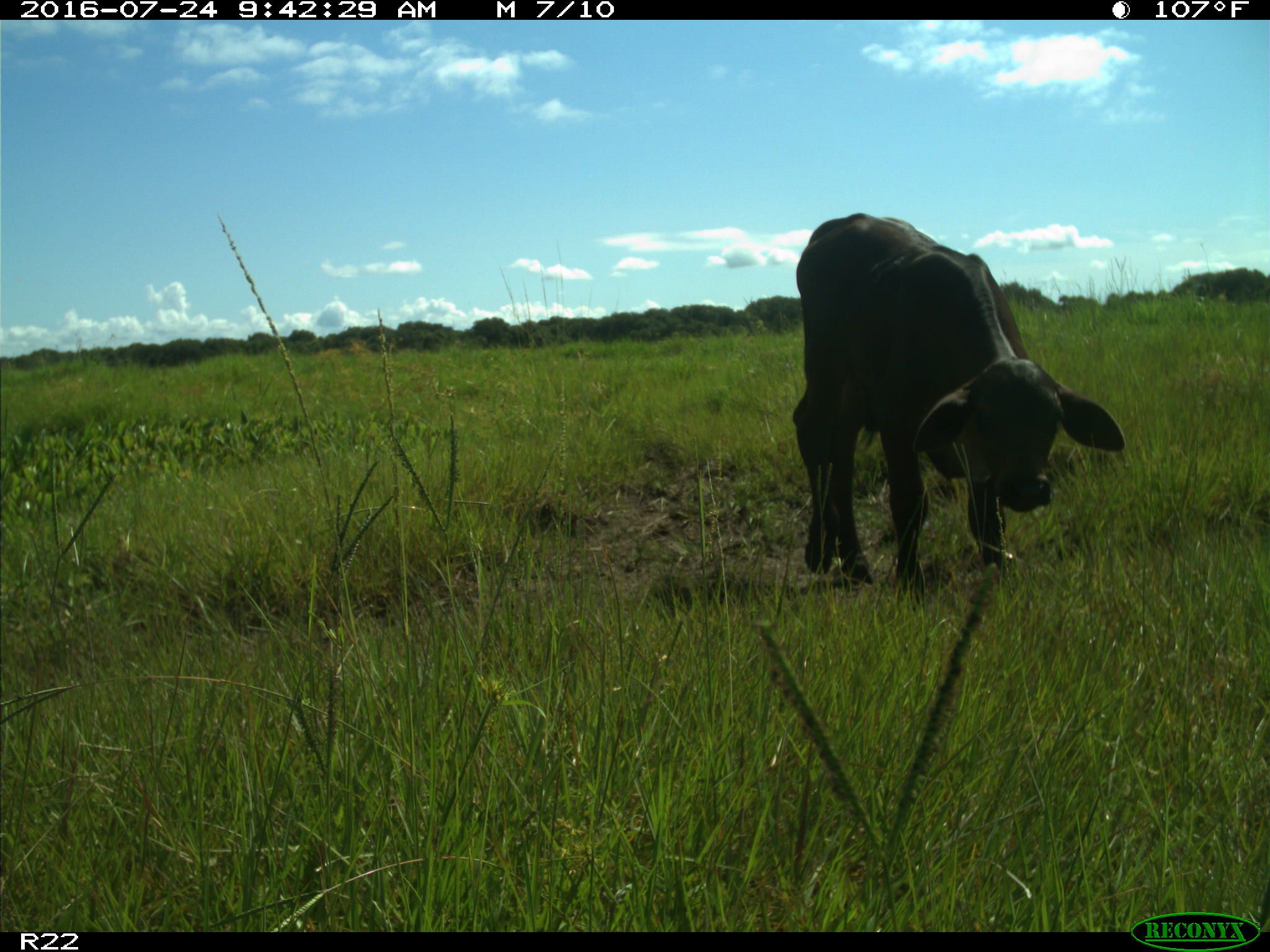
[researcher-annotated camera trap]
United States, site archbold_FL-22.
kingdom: Animalia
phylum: Chordata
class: Mammalia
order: Artiodactyla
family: Bovidae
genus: Bos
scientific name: Bos taurus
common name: domestic cow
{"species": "Bos taurus (domestic cow)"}